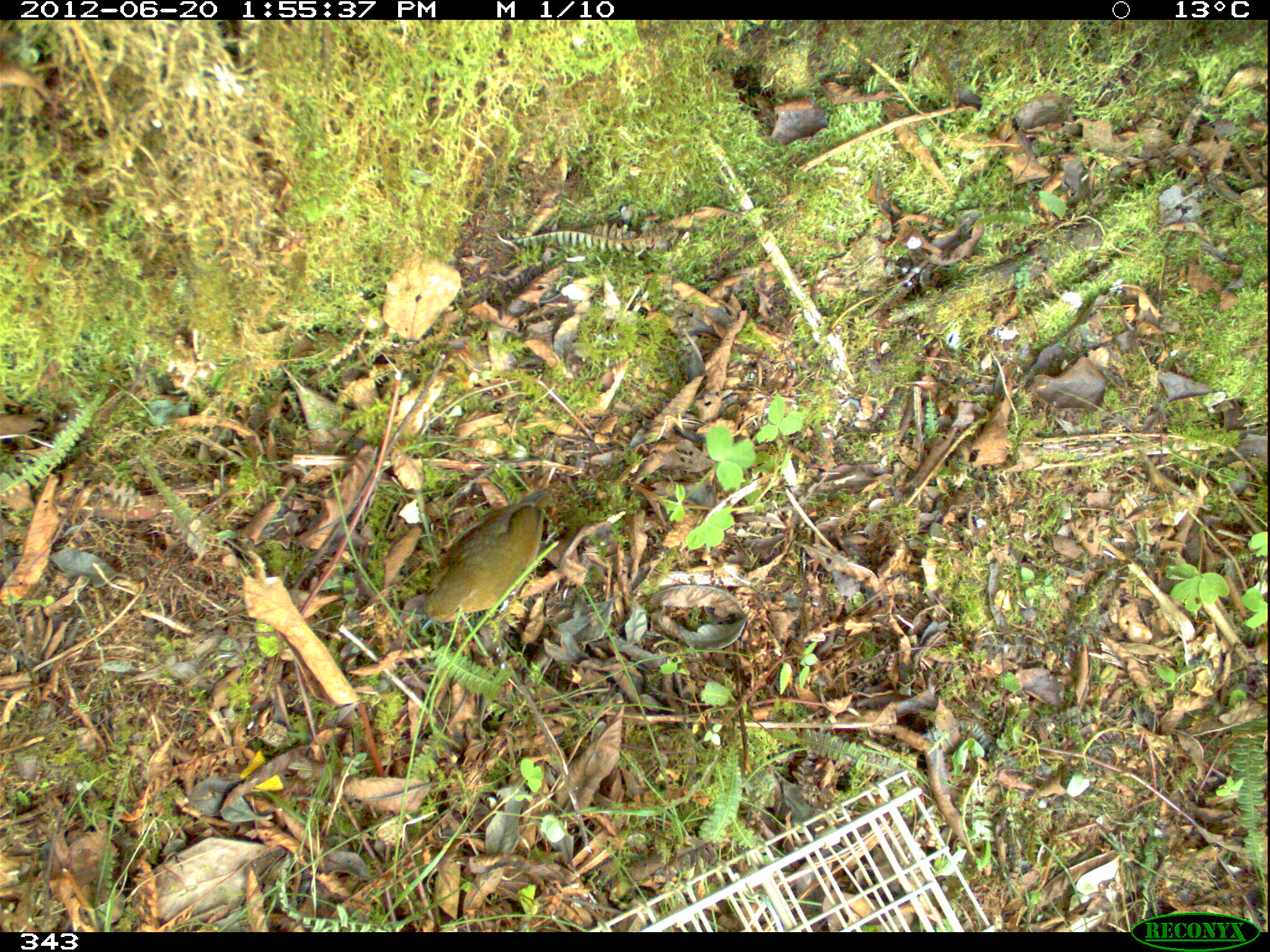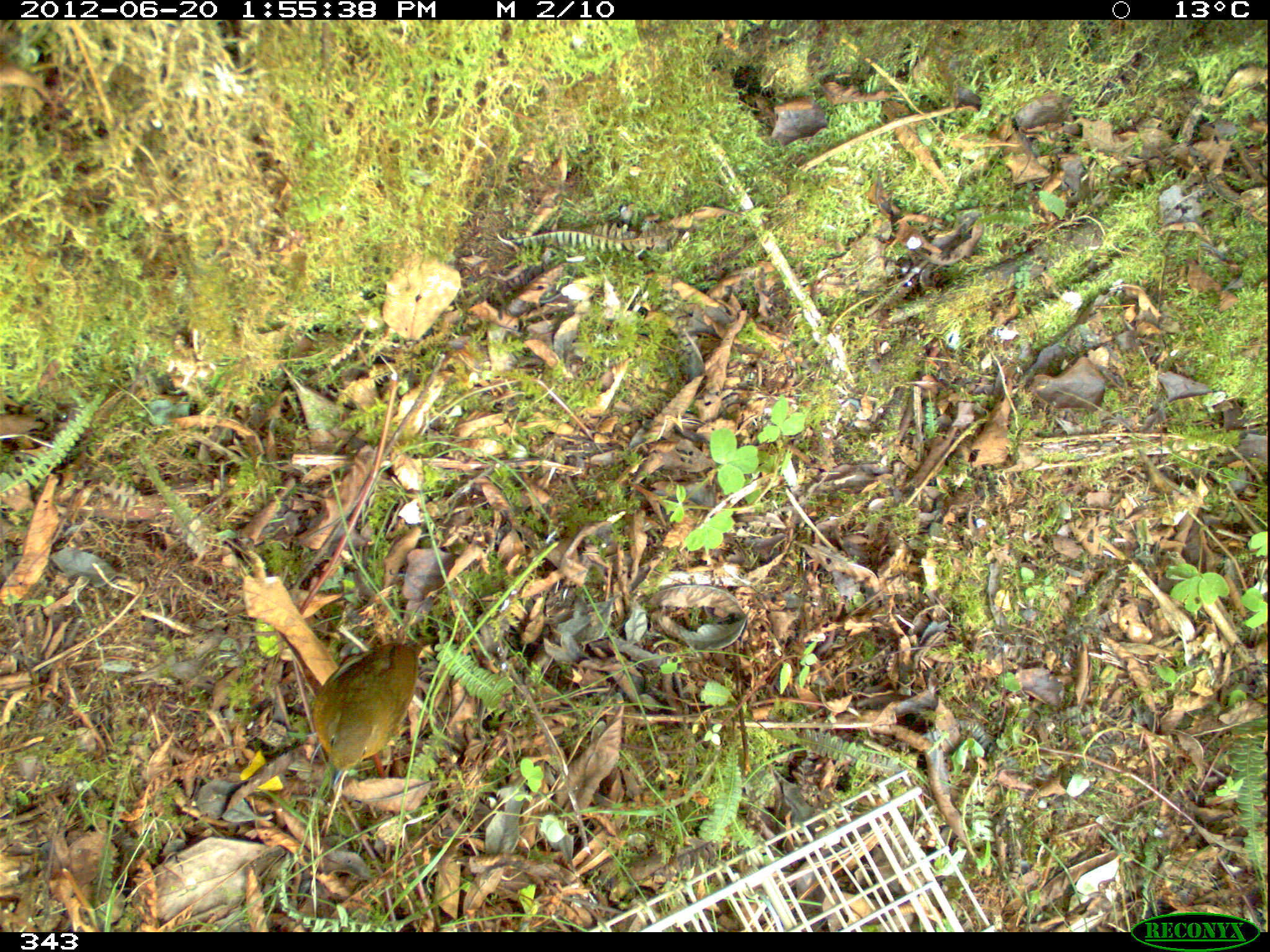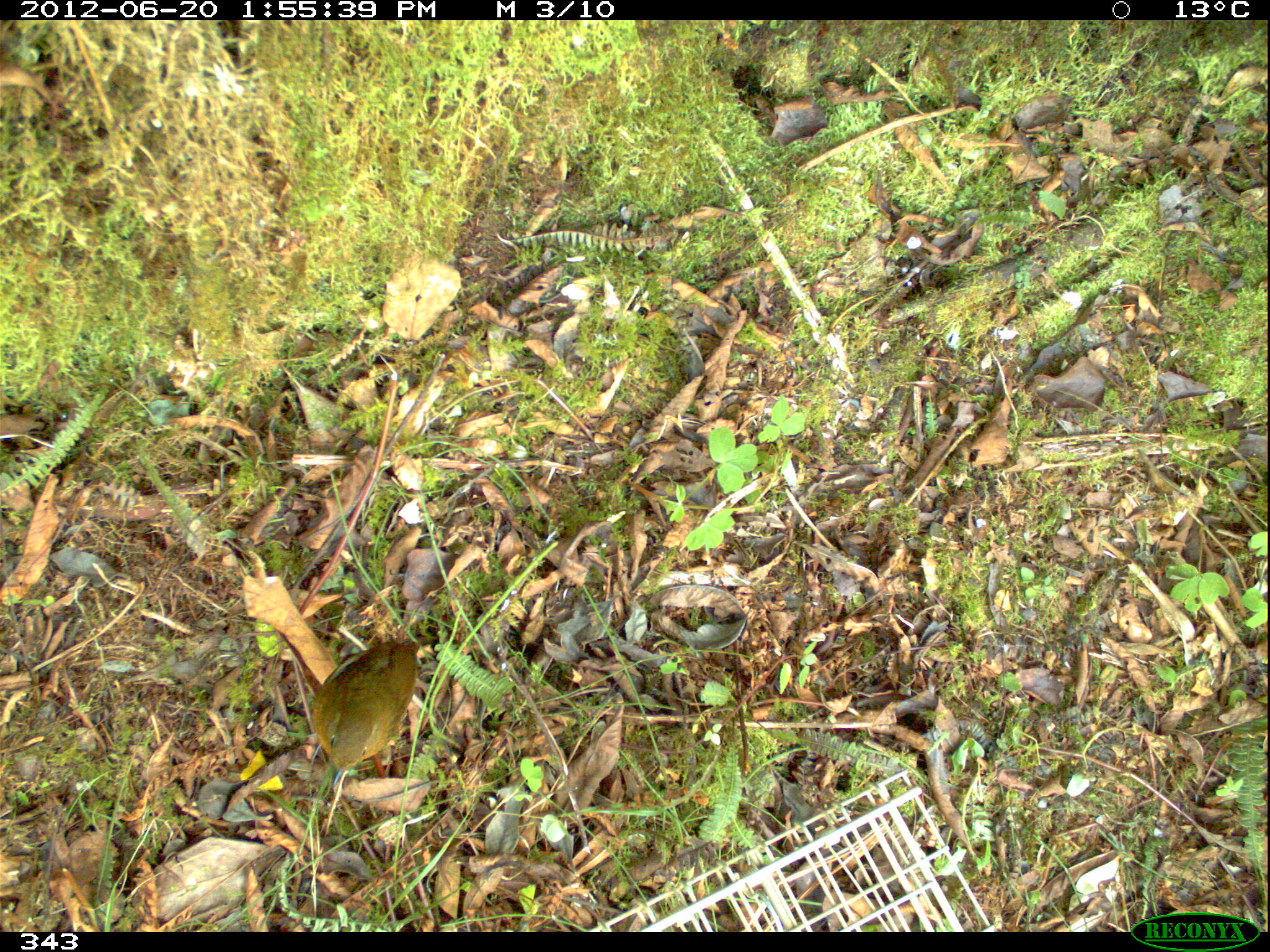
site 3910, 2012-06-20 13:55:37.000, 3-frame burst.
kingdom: Animalia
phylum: Chordata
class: Aves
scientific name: Aves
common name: bird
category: unknown bird